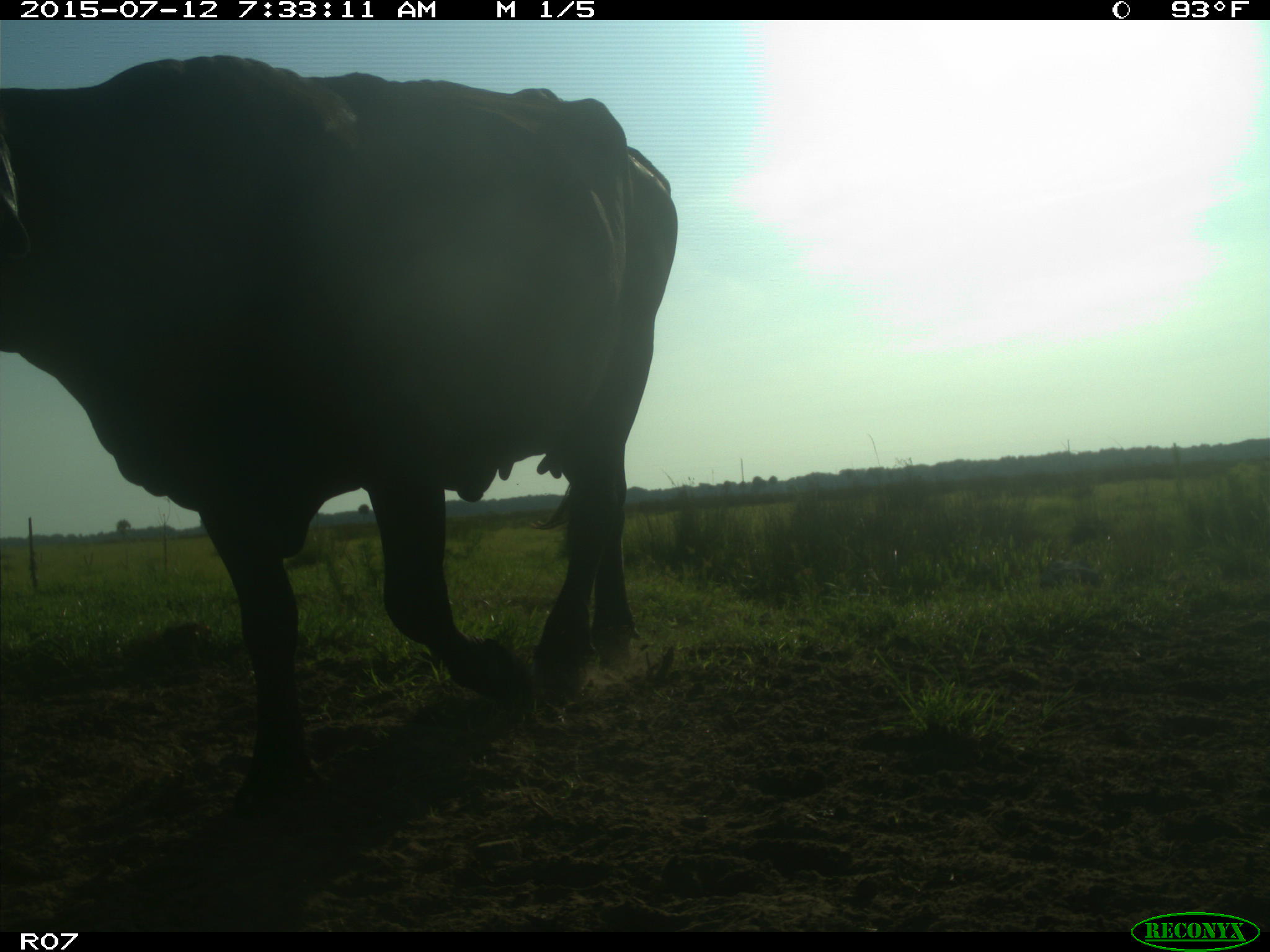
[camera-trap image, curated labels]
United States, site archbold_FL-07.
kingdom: Animalia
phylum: Chordata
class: Mammalia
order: Artiodactyla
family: Bovidae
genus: Bos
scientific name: Bos taurus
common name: domestic cow